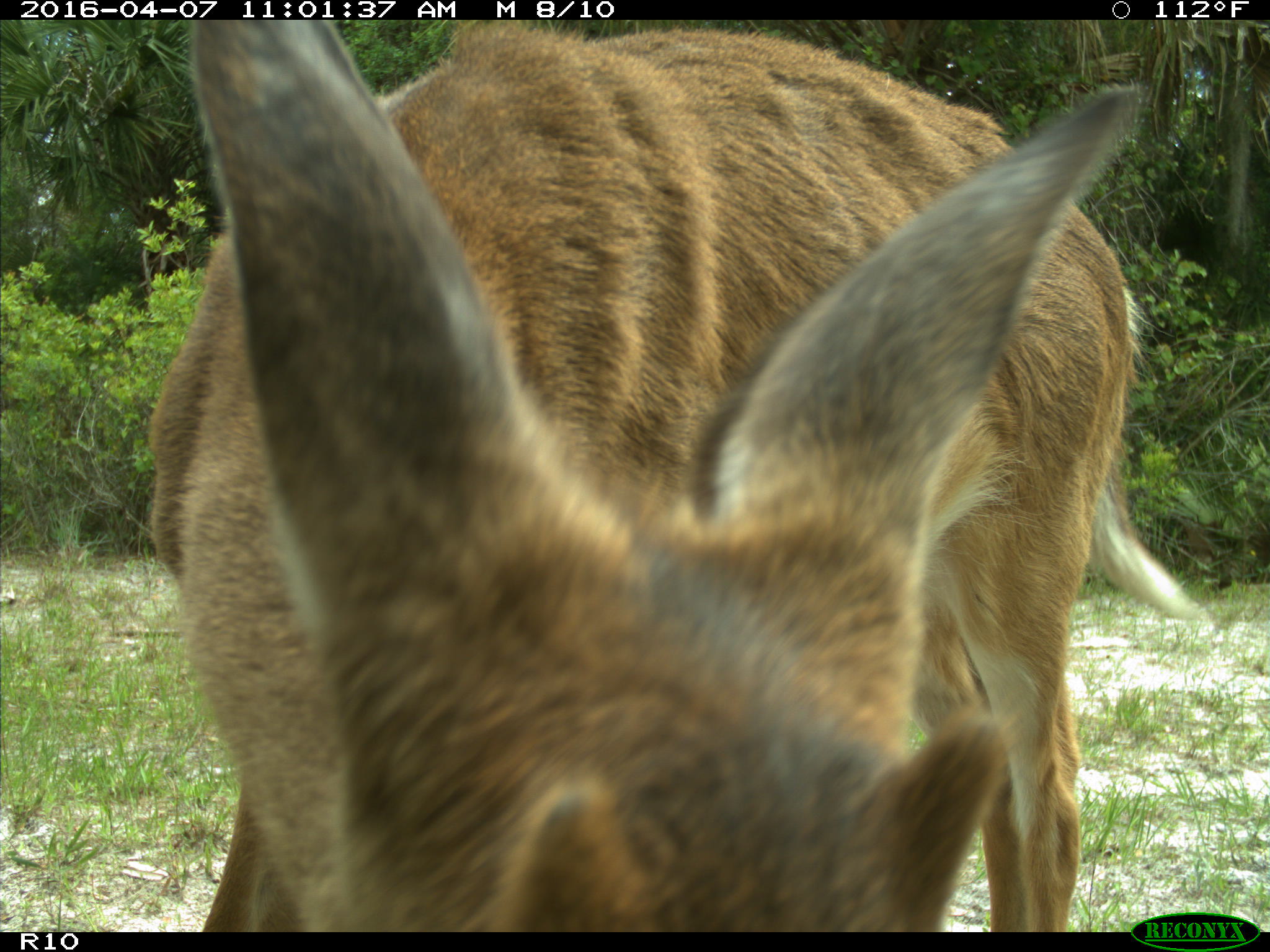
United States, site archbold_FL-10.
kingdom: Animalia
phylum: Chordata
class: Mammalia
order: Artiodactyla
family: Cervidae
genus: Odocoileus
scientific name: Odocoileus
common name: deer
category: unidentified deer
Unidentified deer (deer) (Odocoileus).